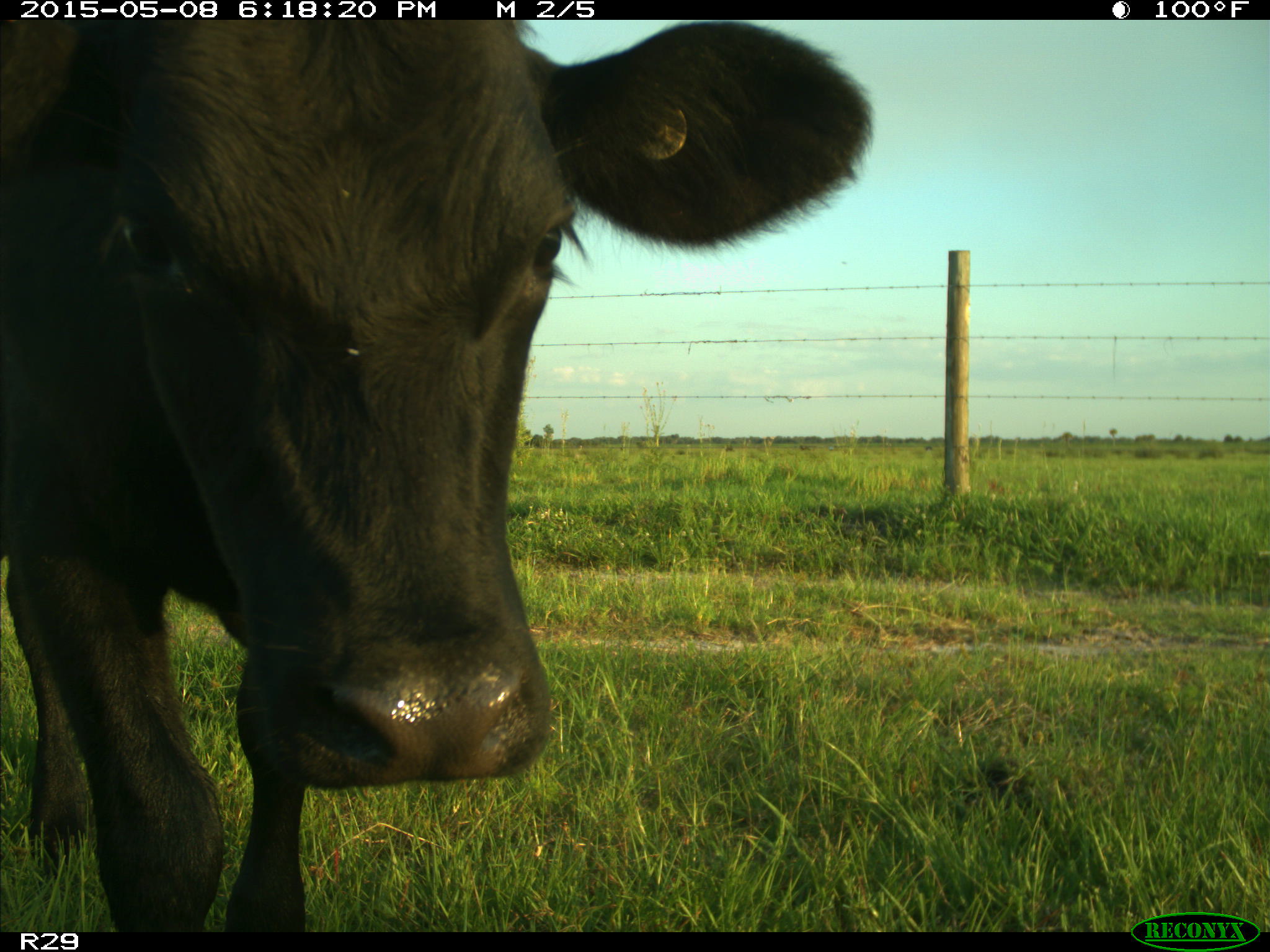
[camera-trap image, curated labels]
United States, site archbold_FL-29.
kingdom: Animalia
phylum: Chordata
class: Mammalia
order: Artiodactyla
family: Bovidae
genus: Bos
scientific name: Bos taurus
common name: domestic cow